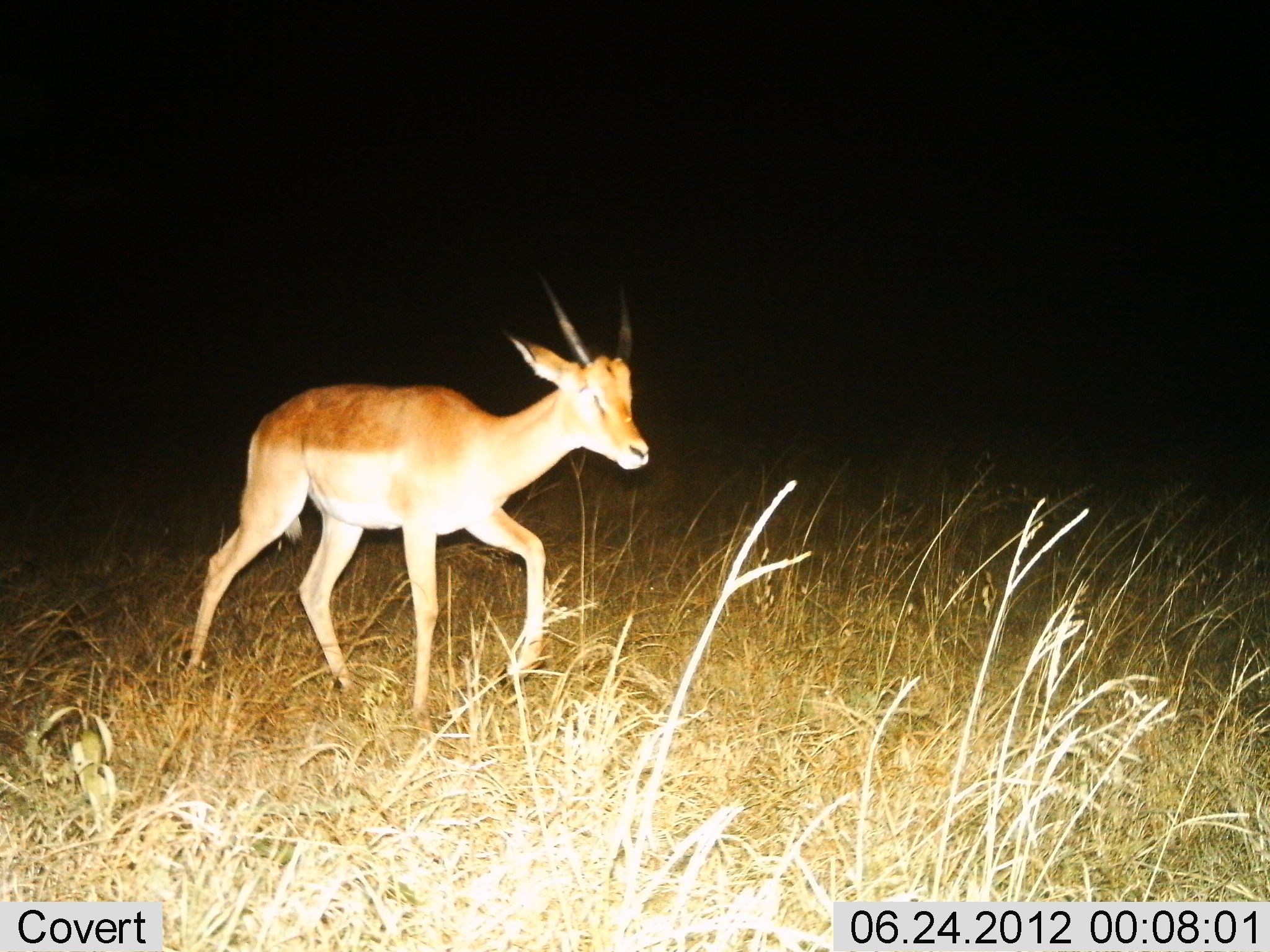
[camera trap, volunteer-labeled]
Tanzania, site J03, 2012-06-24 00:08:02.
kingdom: Animalia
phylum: Chordata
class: Mammalia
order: Artiodactyla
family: Bovidae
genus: Nanger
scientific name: Nanger granti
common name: grant's gazelle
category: gazellegrants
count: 1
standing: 10%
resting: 0%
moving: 90%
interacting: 0%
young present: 0%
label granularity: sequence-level